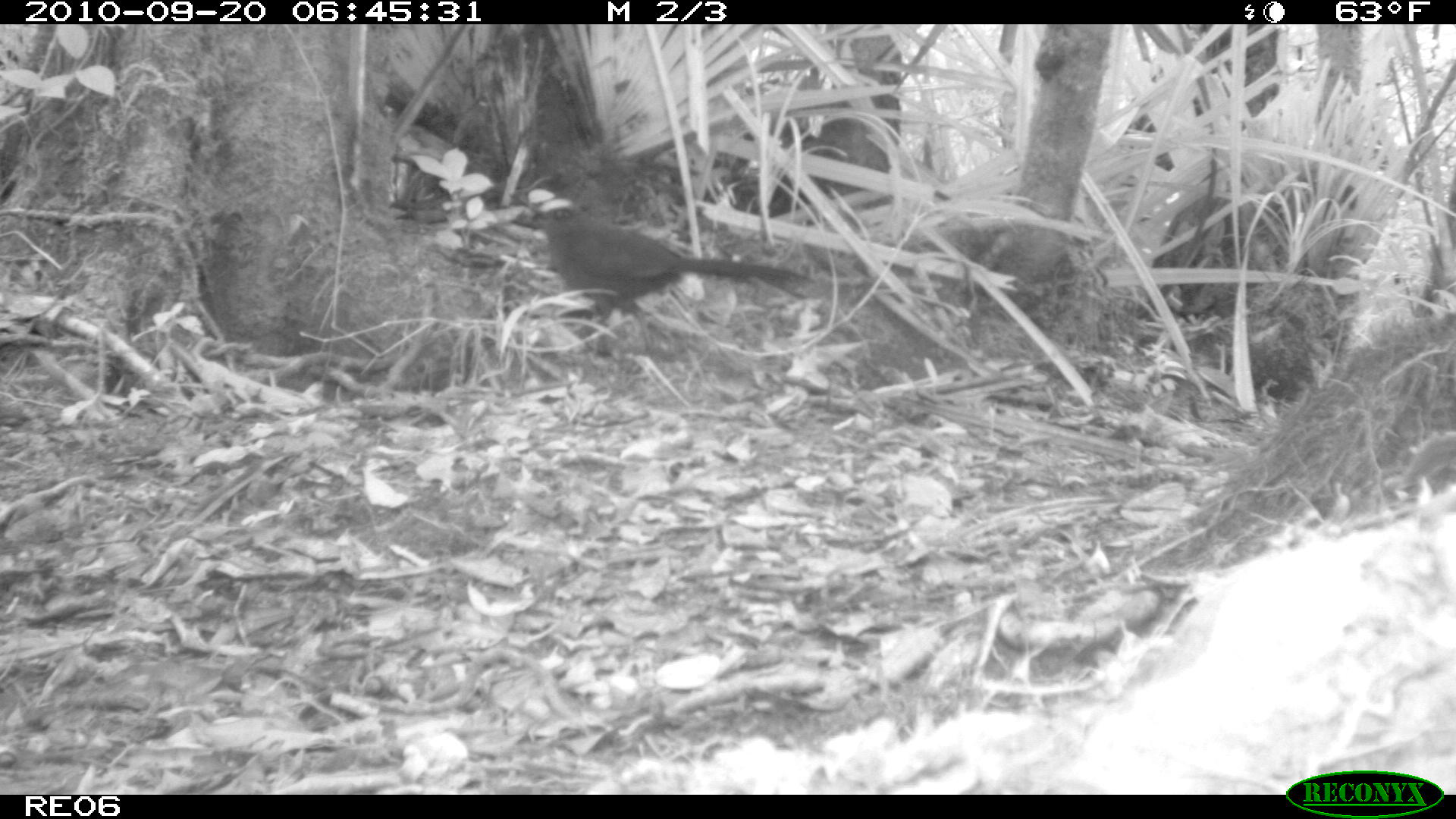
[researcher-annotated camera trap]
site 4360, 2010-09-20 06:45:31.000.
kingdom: Animalia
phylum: Chordata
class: Aves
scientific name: Aves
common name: bird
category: unknown bird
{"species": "unknown bird (bird) (Aves)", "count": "1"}